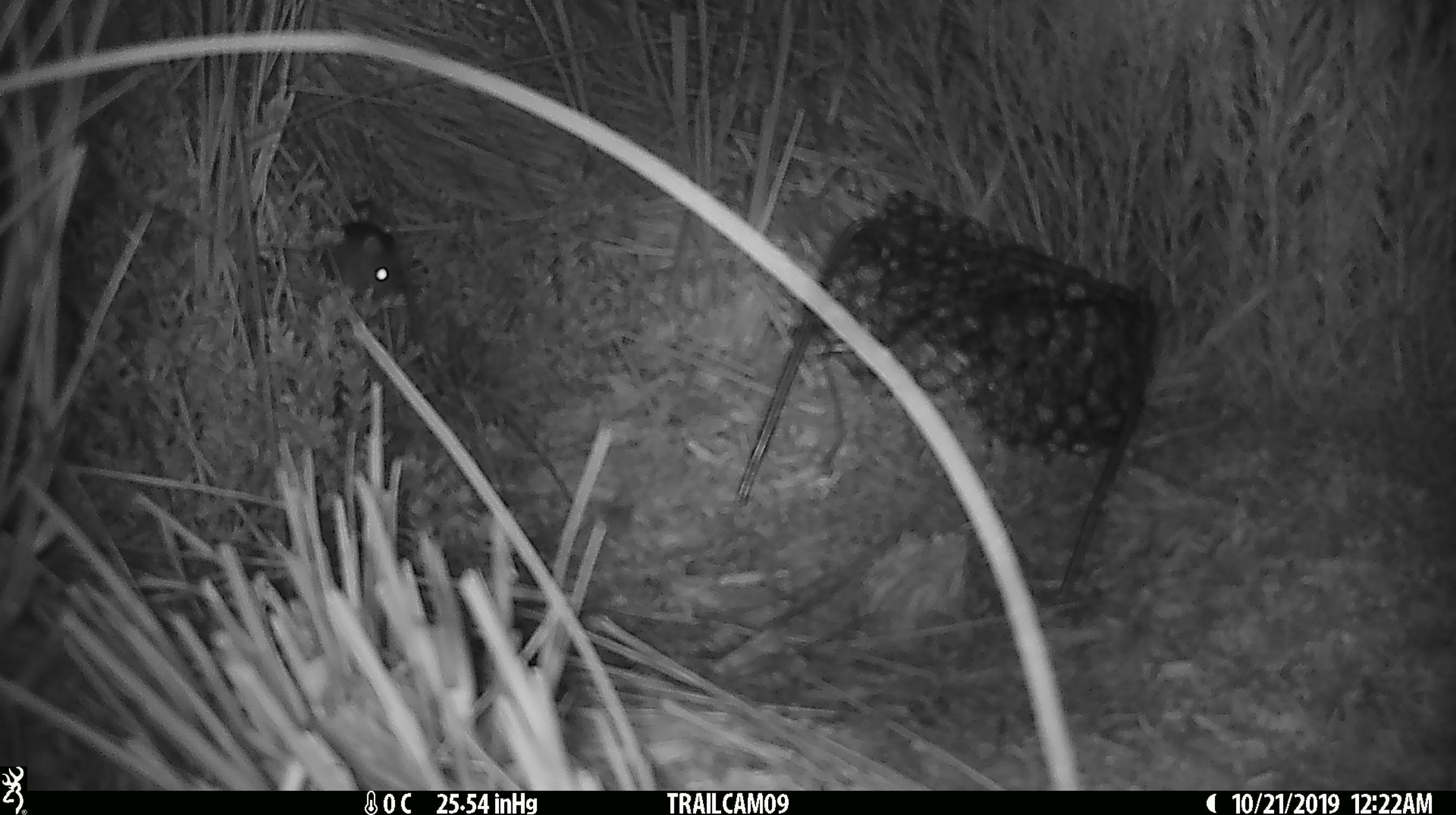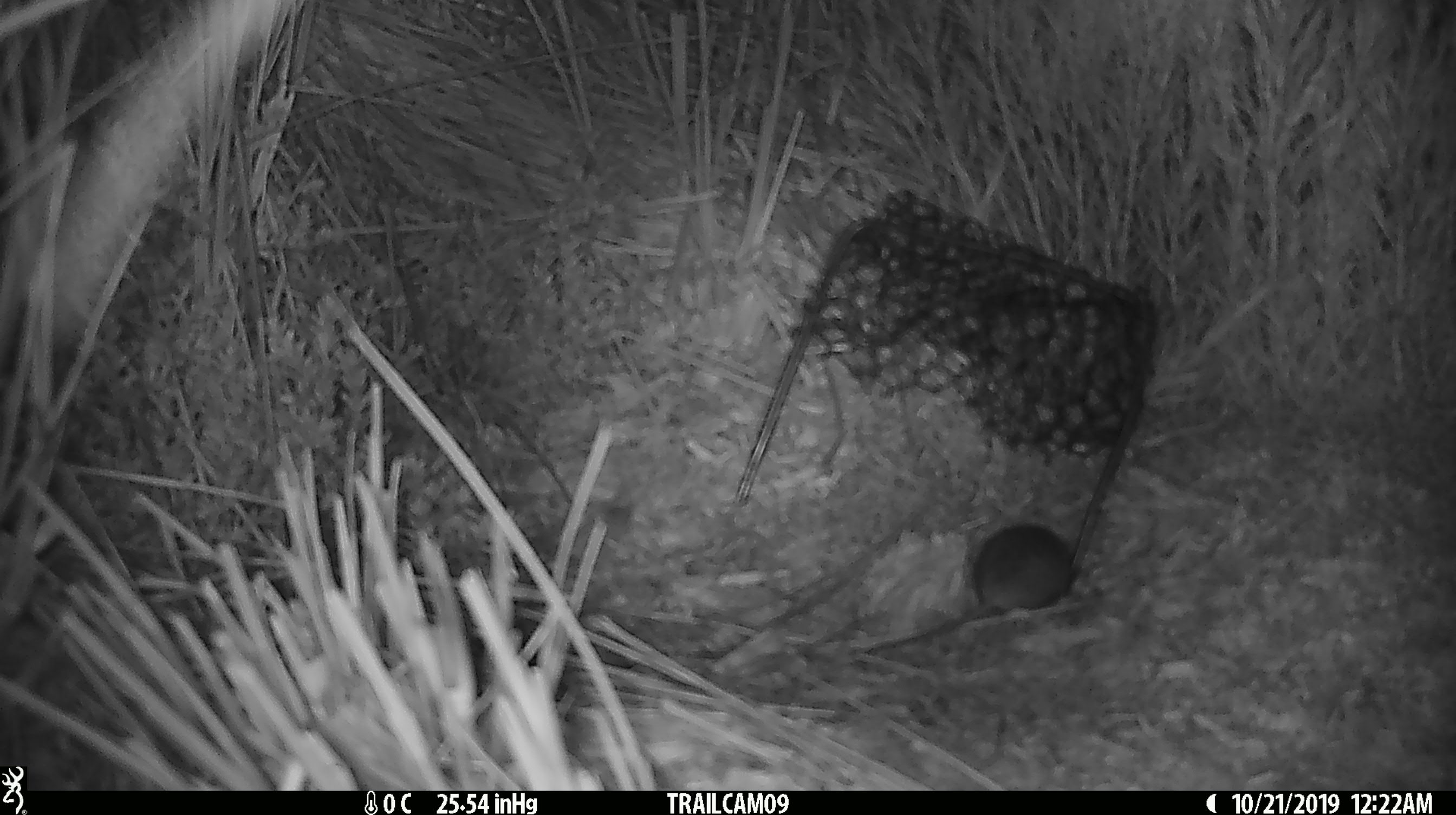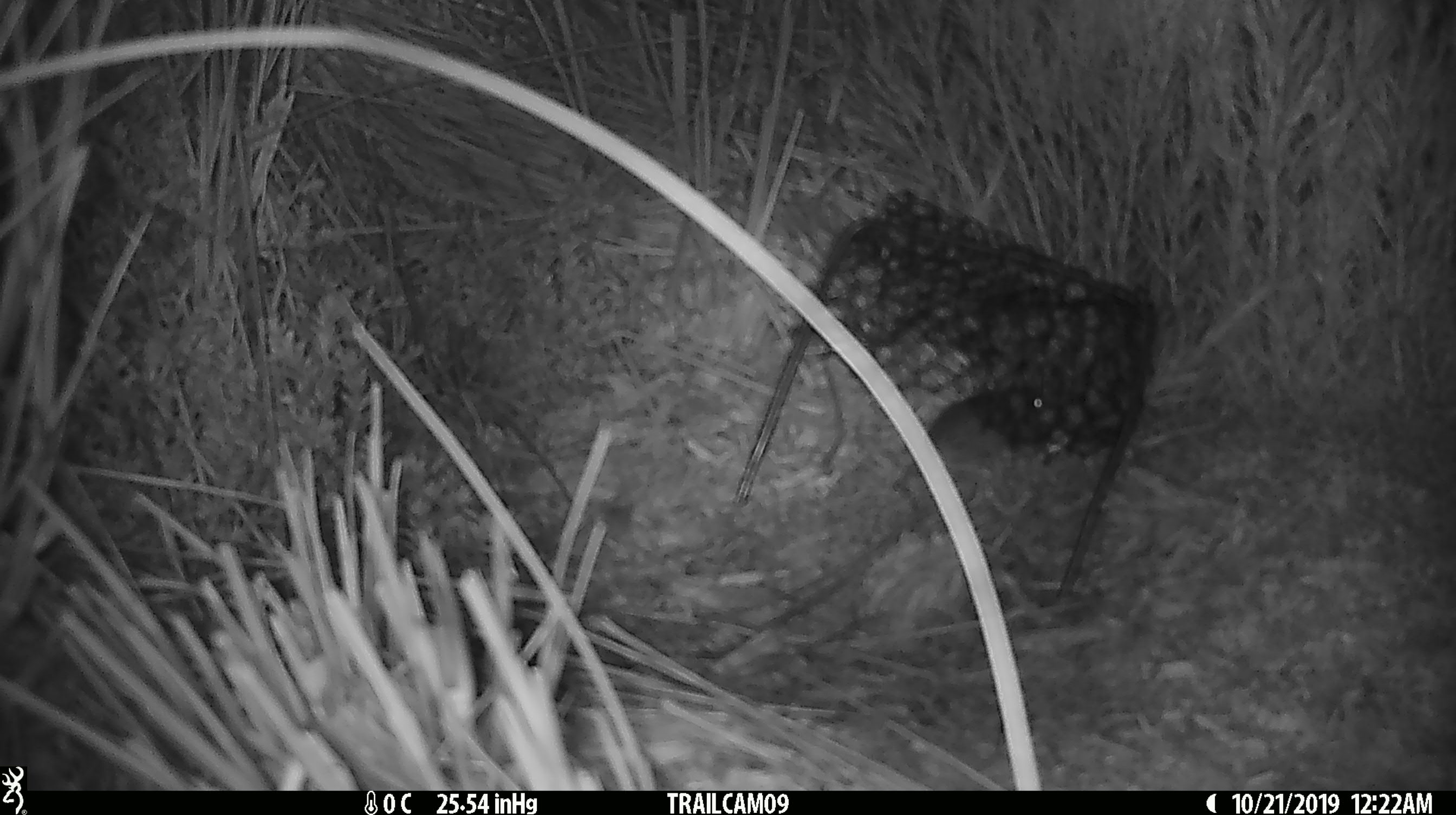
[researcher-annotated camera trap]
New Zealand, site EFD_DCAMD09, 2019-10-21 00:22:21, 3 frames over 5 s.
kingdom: Animalia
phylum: Chordata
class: Mammalia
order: Rodentia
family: Muridae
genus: Mus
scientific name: Mus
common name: mouse